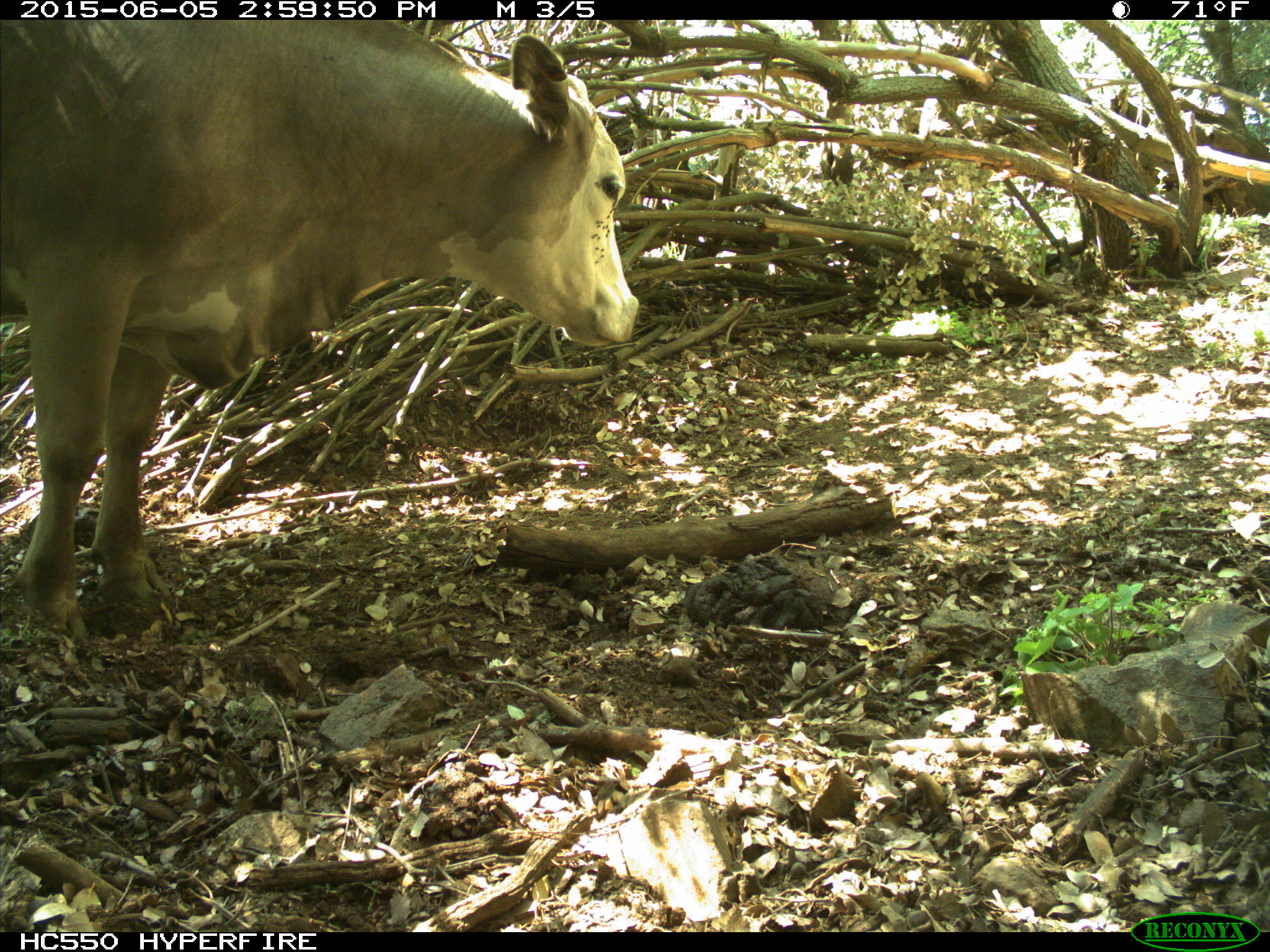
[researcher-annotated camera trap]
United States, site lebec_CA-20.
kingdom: Animalia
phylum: Chordata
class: Mammalia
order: Artiodactyla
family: Bovidae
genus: Bos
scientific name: Bos taurus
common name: domestic cow